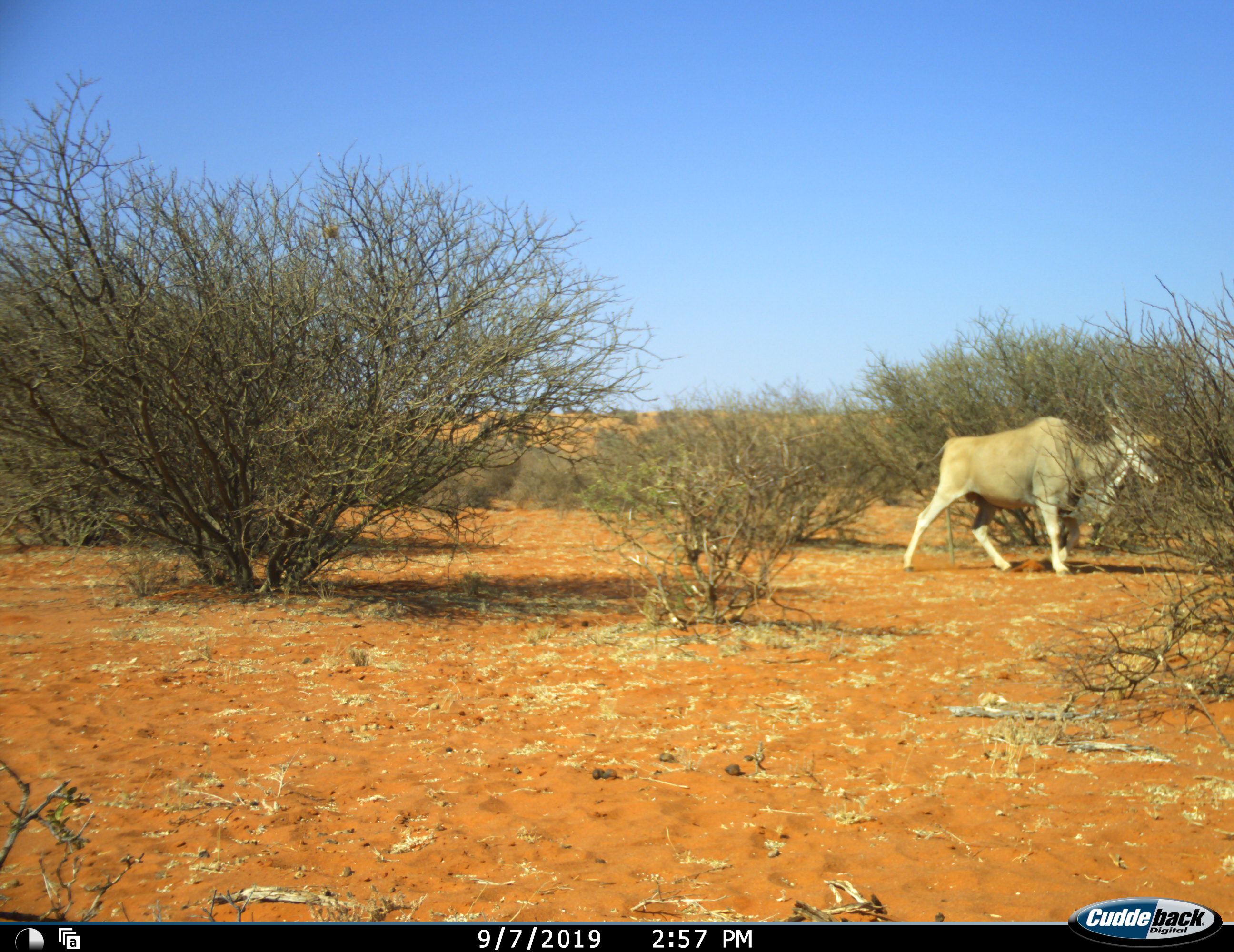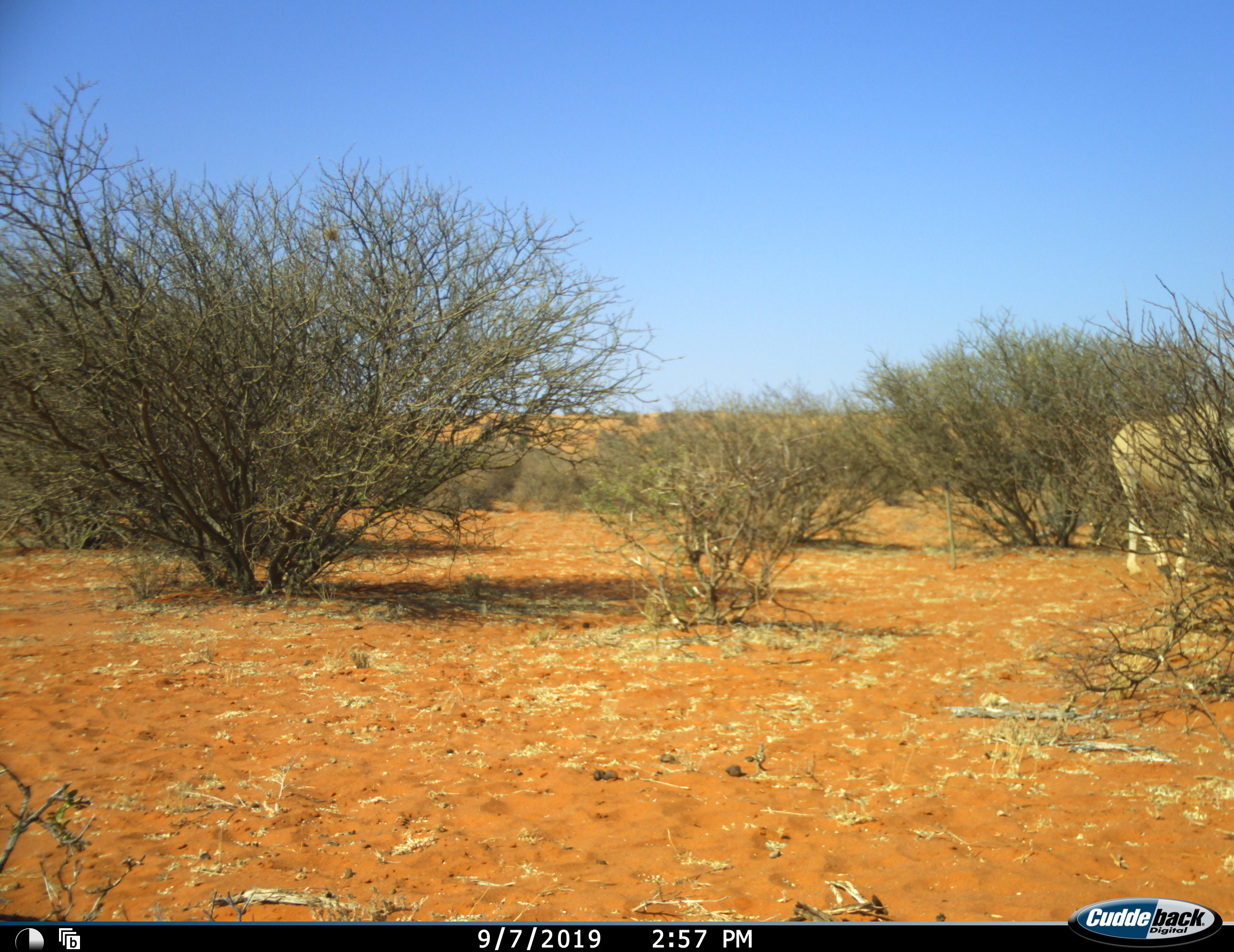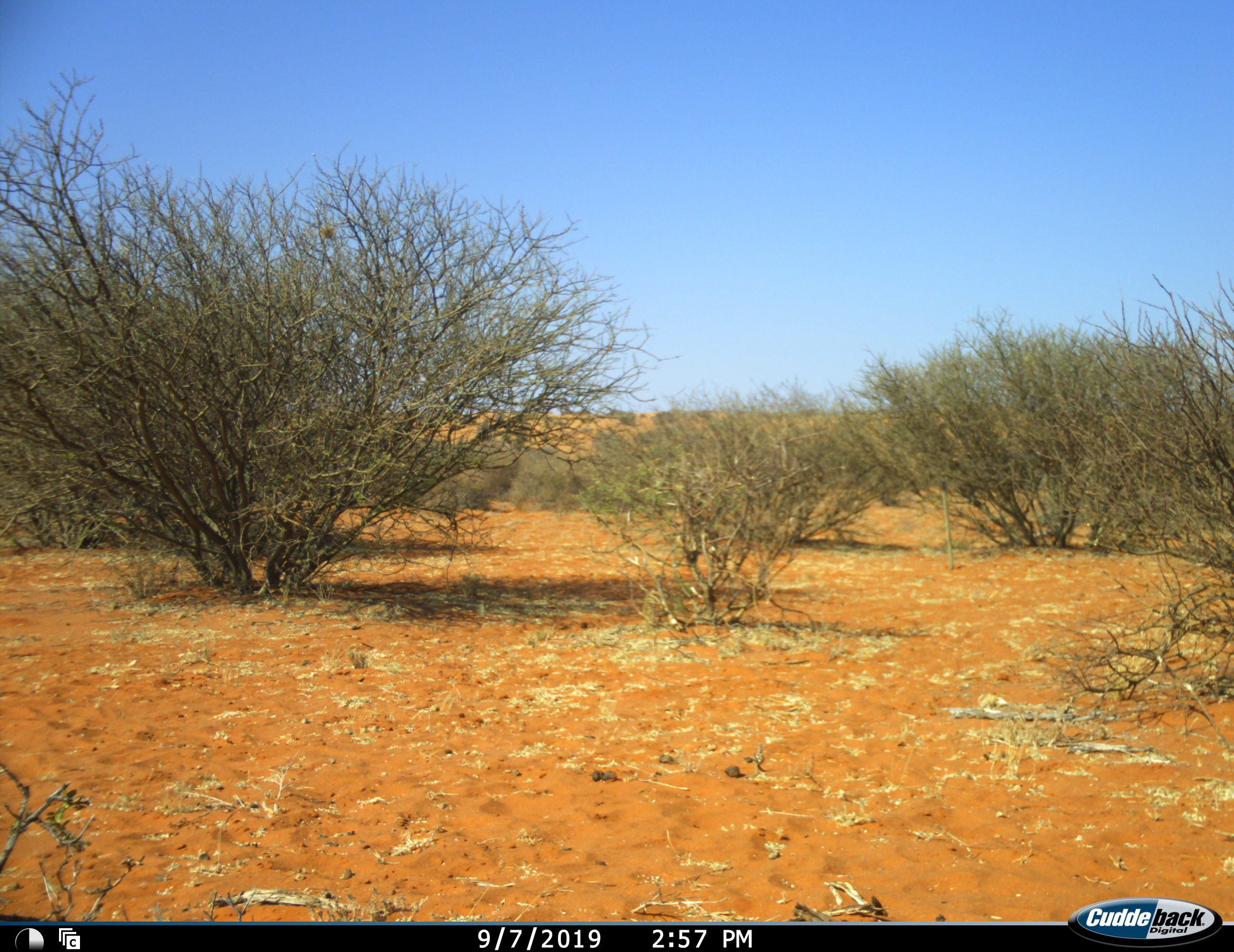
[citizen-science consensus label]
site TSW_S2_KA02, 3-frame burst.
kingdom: Animalia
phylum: Chordata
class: Mammalia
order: Artiodactyla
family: Bovidae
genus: Tragelaphus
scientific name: Tragelaphus oryx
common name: eland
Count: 1.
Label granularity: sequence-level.